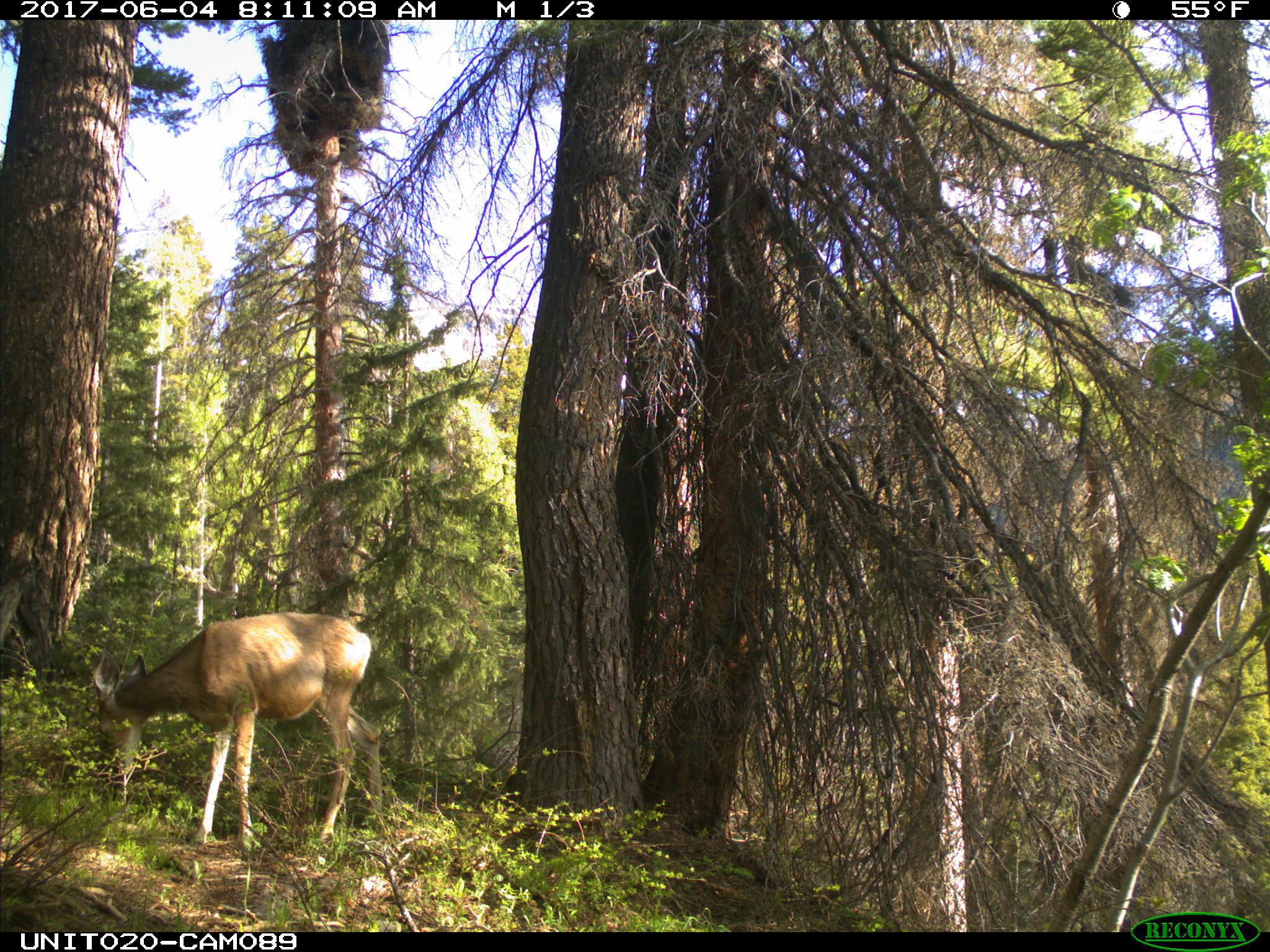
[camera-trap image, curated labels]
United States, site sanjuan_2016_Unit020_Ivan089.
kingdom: Animalia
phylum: Chordata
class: Mammalia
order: Artiodactyla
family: Cervidae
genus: Odocoileus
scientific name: Odocoileus hemionus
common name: mule deer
Odocoileus hemionus (mule deer).